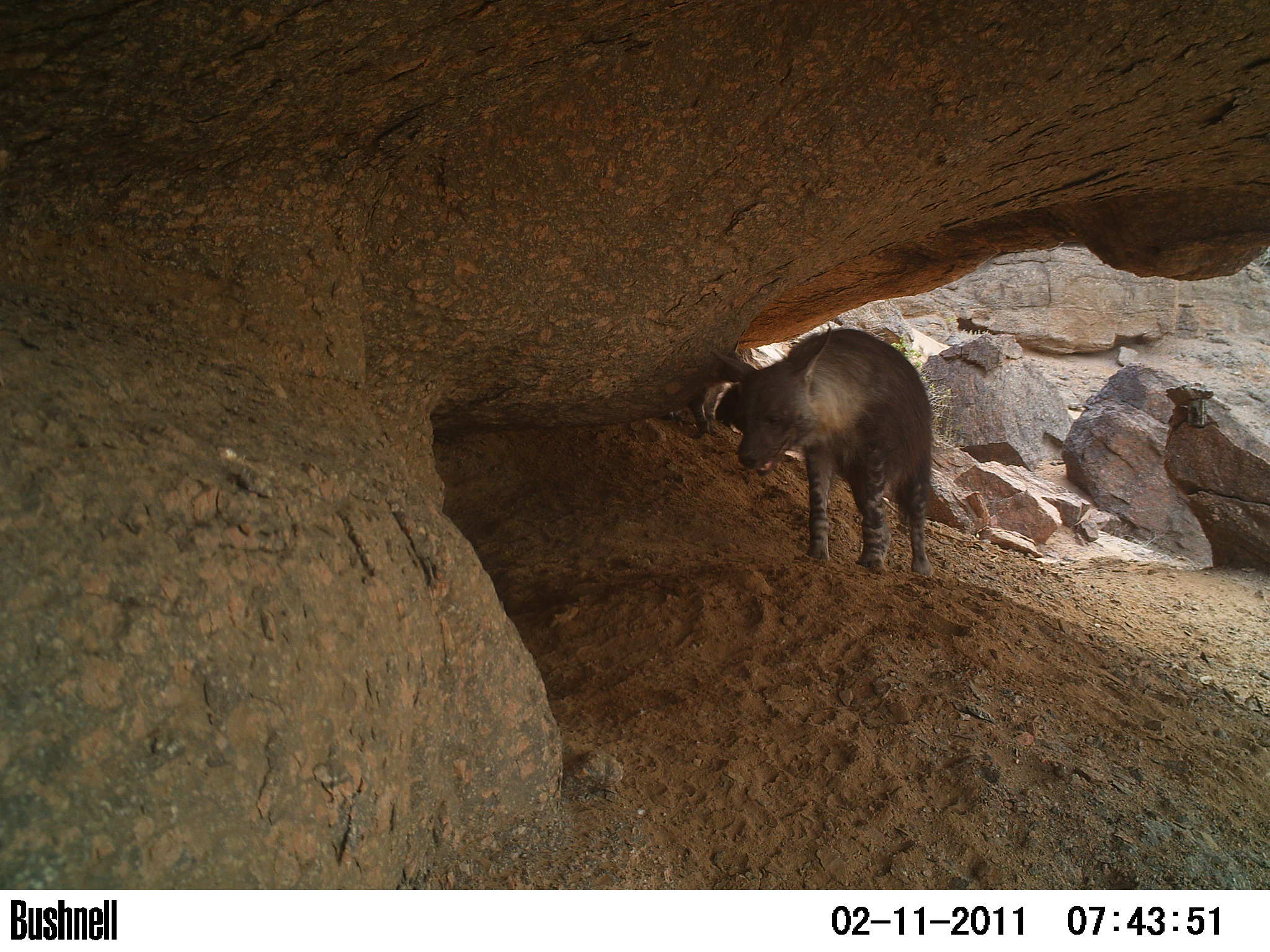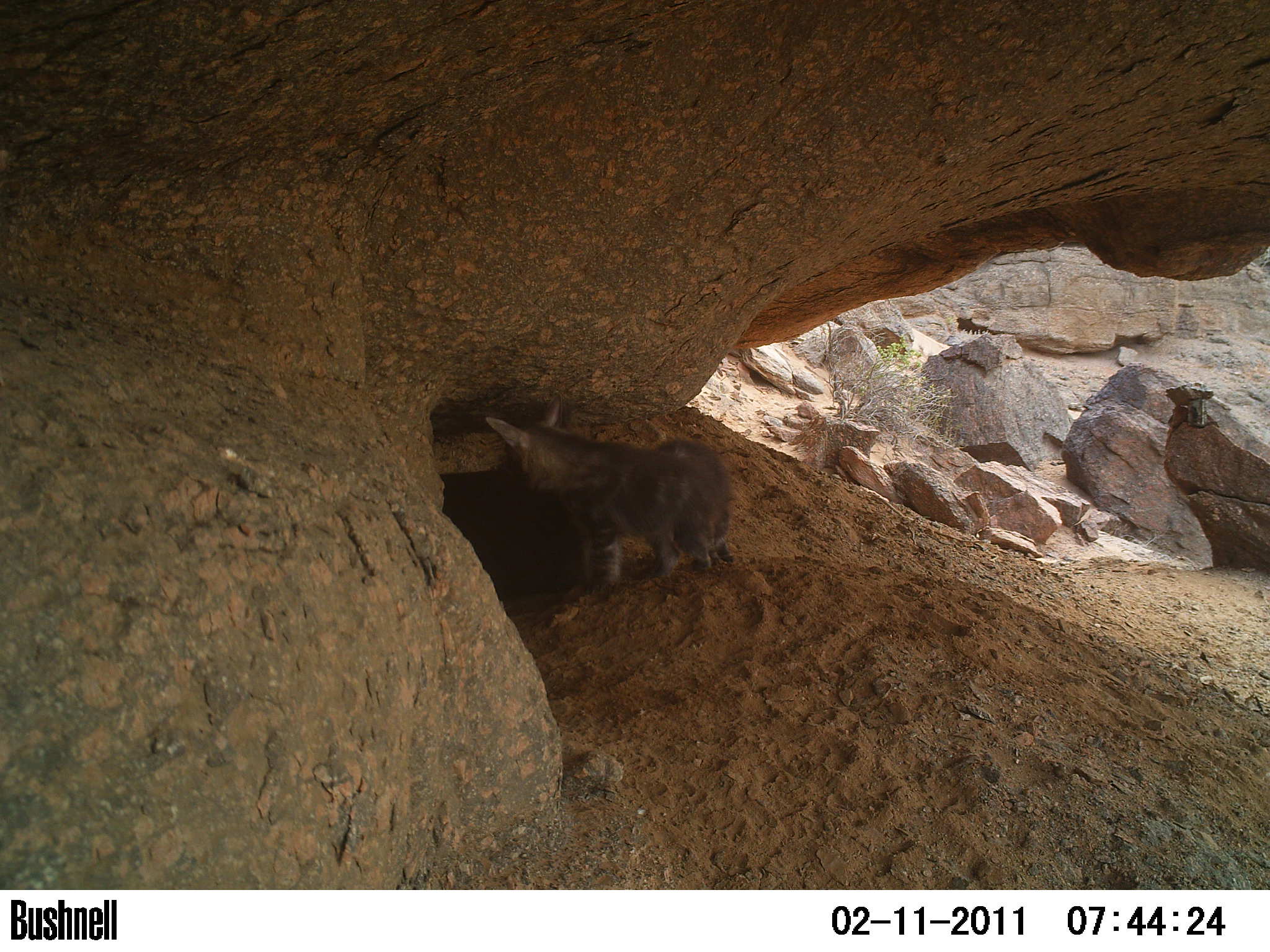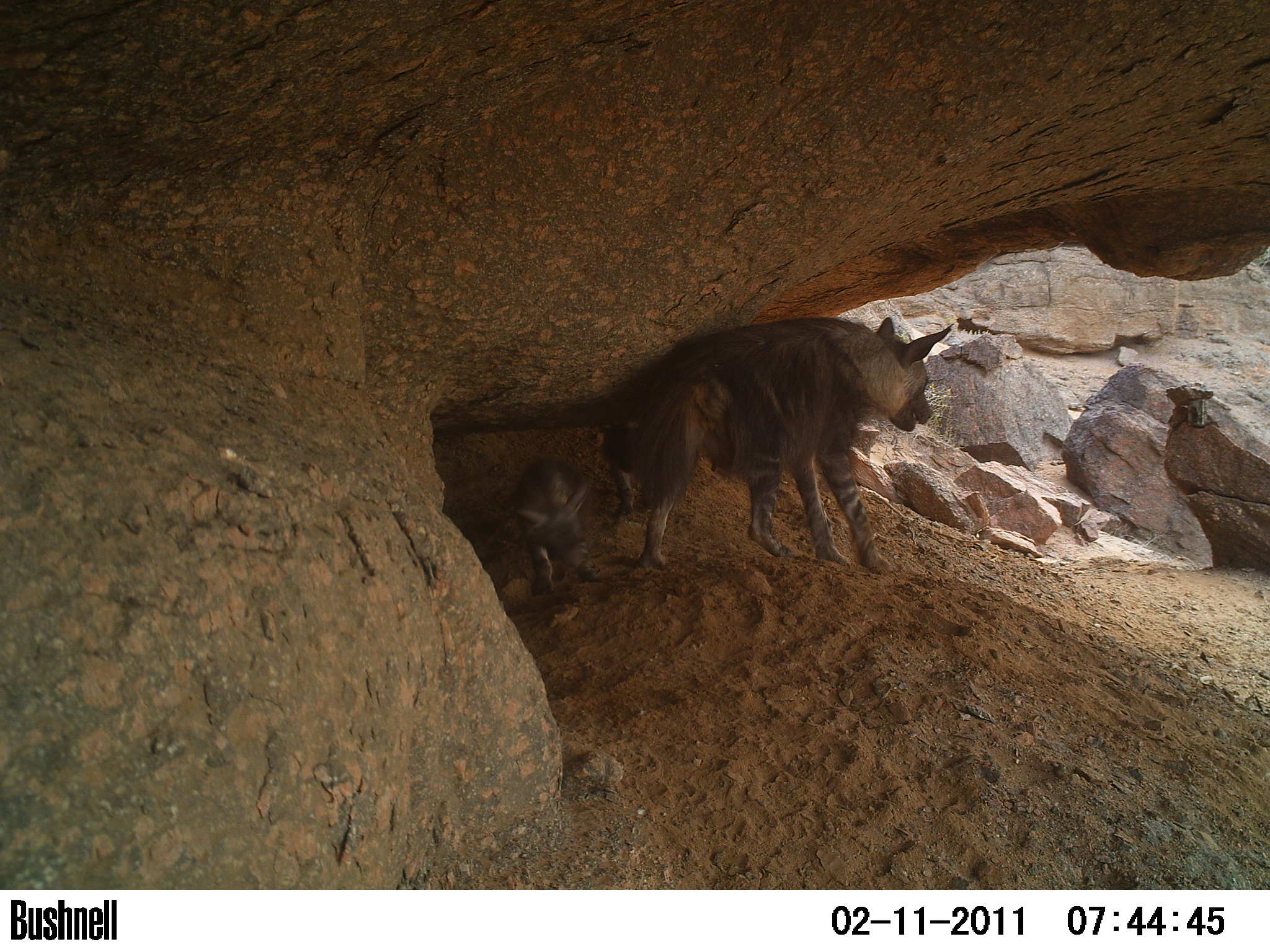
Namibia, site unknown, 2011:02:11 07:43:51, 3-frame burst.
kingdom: Animalia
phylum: Chordata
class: Mammalia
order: Carnivora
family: Hyaenidae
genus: Parahyaena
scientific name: Parahyaena brunnea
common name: brown hyena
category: hyaena brunnea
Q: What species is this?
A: Hyaena brunnea (brown hyena) (Parahyaena brunnea).